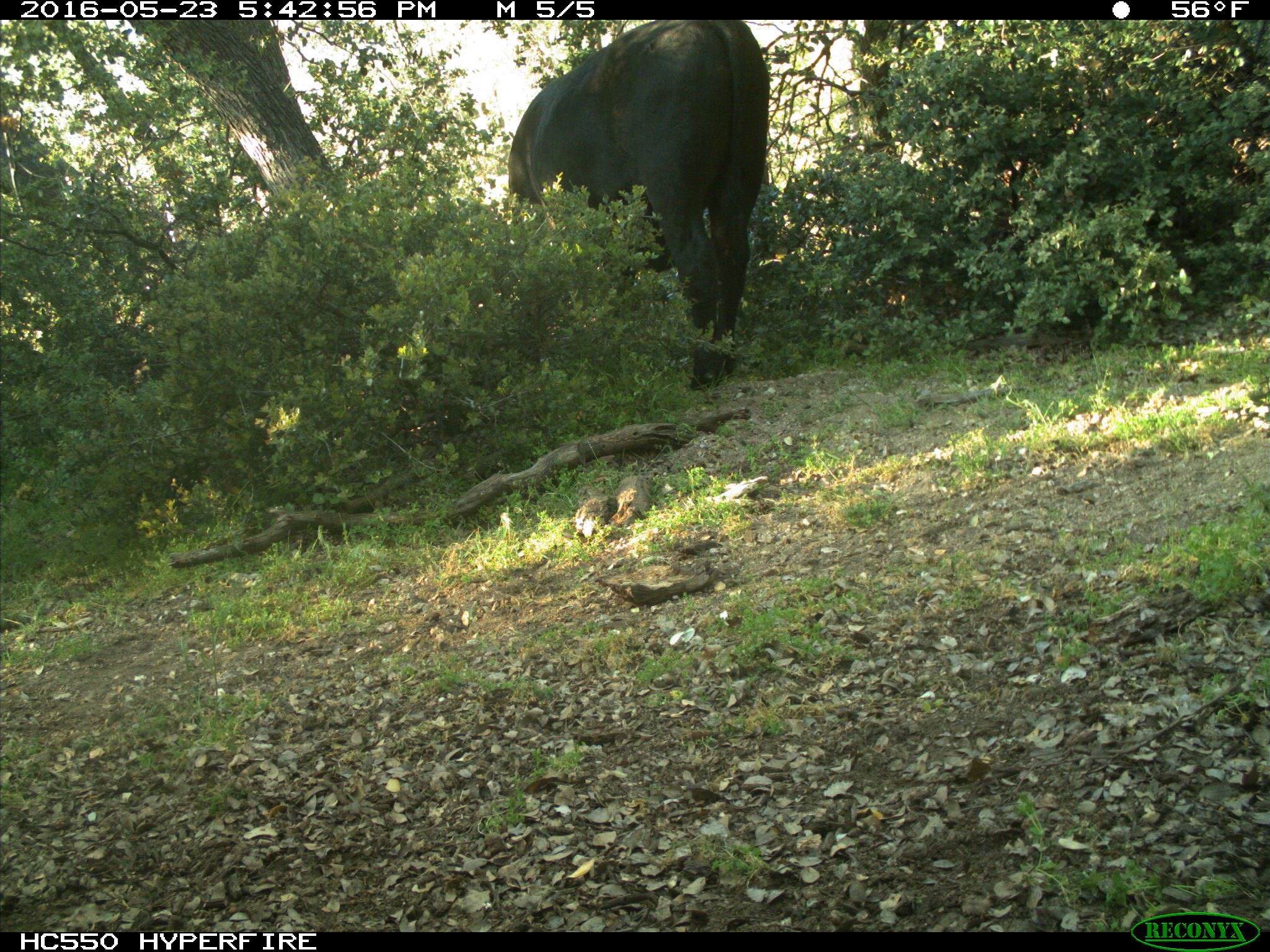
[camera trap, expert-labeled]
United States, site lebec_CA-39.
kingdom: Animalia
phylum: Chordata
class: Mammalia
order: Artiodactyla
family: Bovidae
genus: Bos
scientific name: Bos taurus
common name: domestic cow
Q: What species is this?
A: Bos taurus (domestic cow).